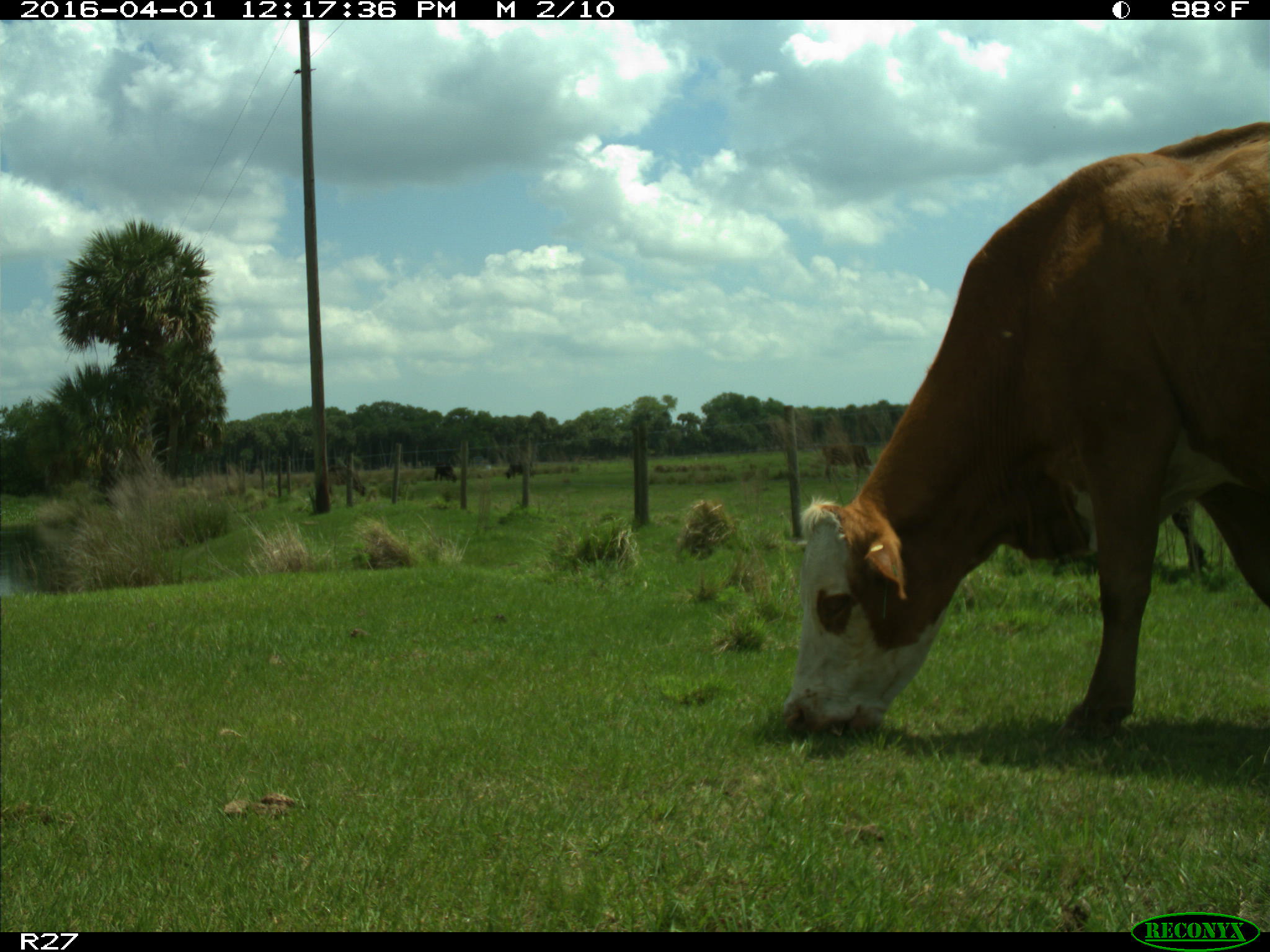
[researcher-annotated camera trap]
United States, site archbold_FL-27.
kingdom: Animalia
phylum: Chordata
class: Mammalia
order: Artiodactyla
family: Bovidae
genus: Bos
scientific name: Bos taurus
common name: domestic cow